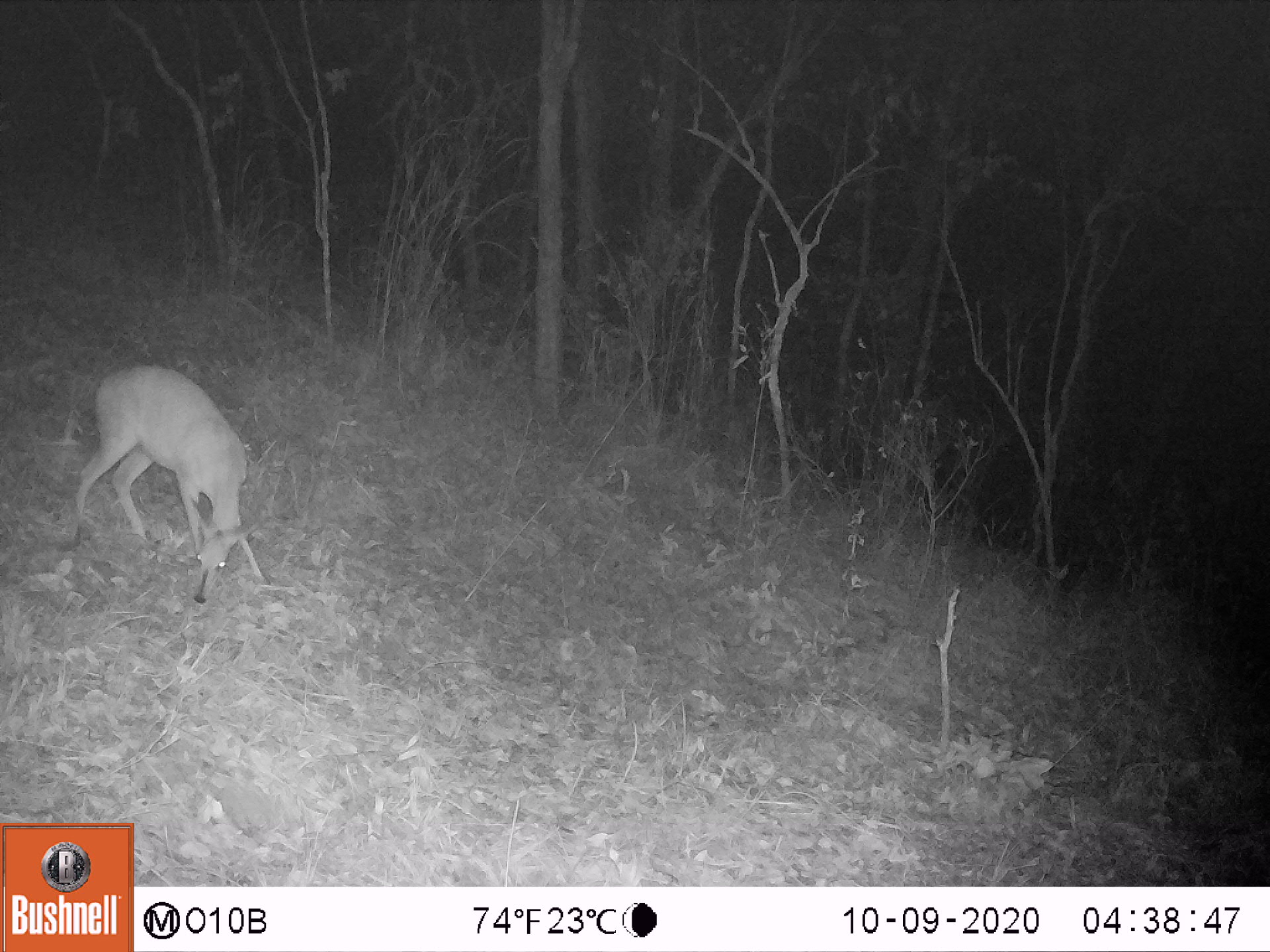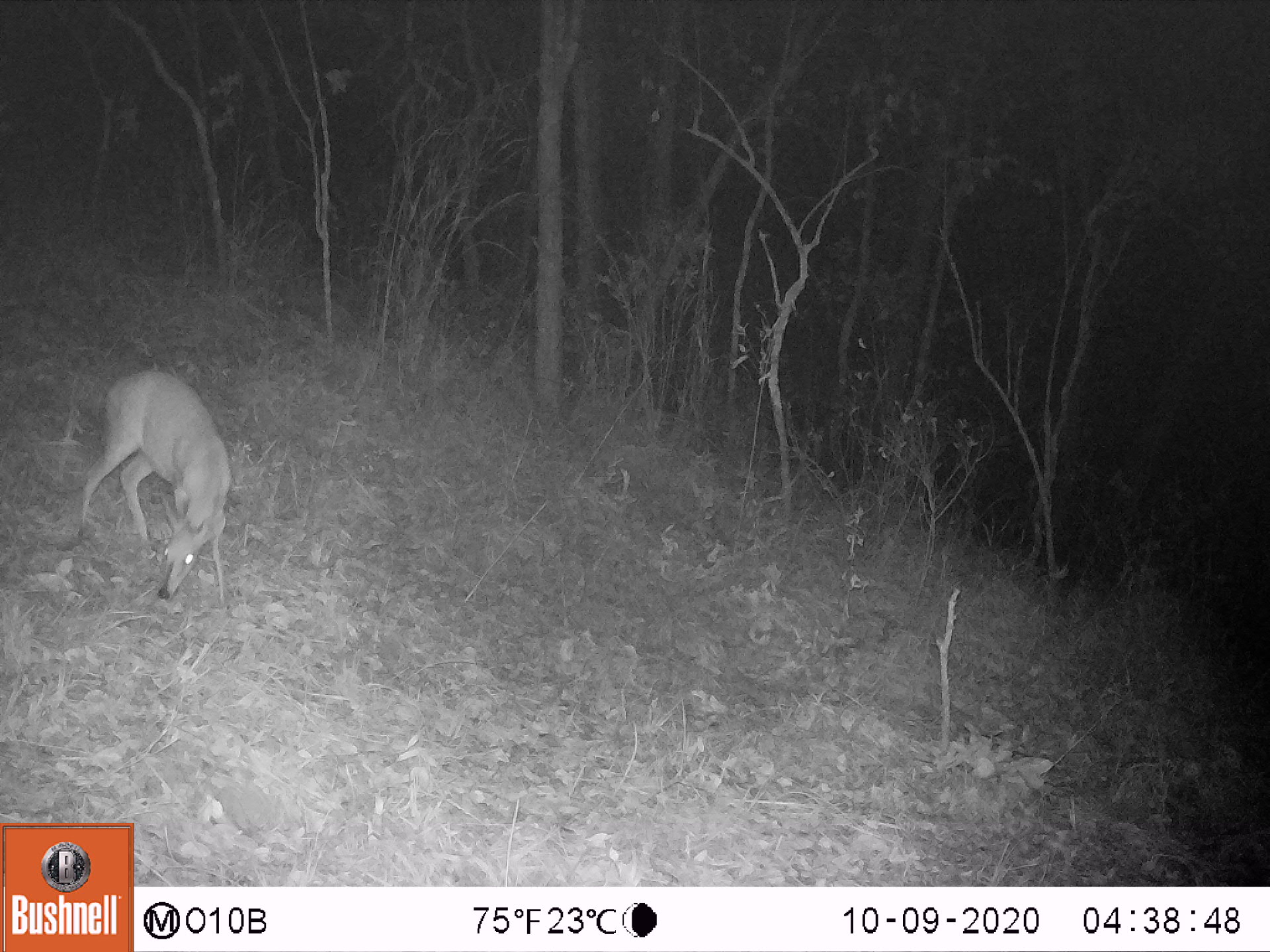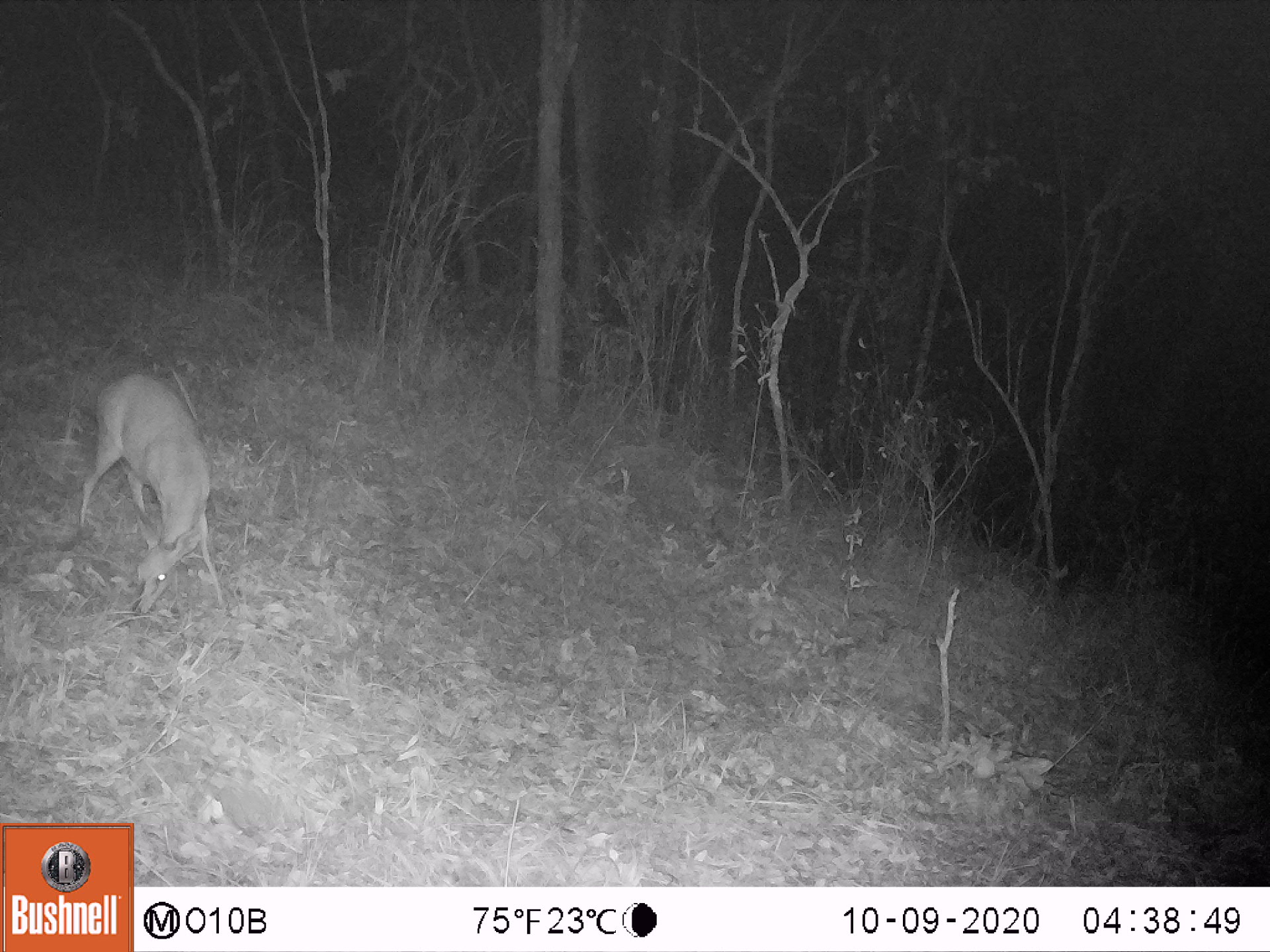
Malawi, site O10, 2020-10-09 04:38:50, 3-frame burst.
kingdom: Animalia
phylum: Chordata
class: Mammalia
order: Artiodactyla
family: Bovidae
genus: Sylvicapra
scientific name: Sylvicapra grimmia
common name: common duiker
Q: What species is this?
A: Common duiker (Sylvicapra grimmia).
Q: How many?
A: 1.